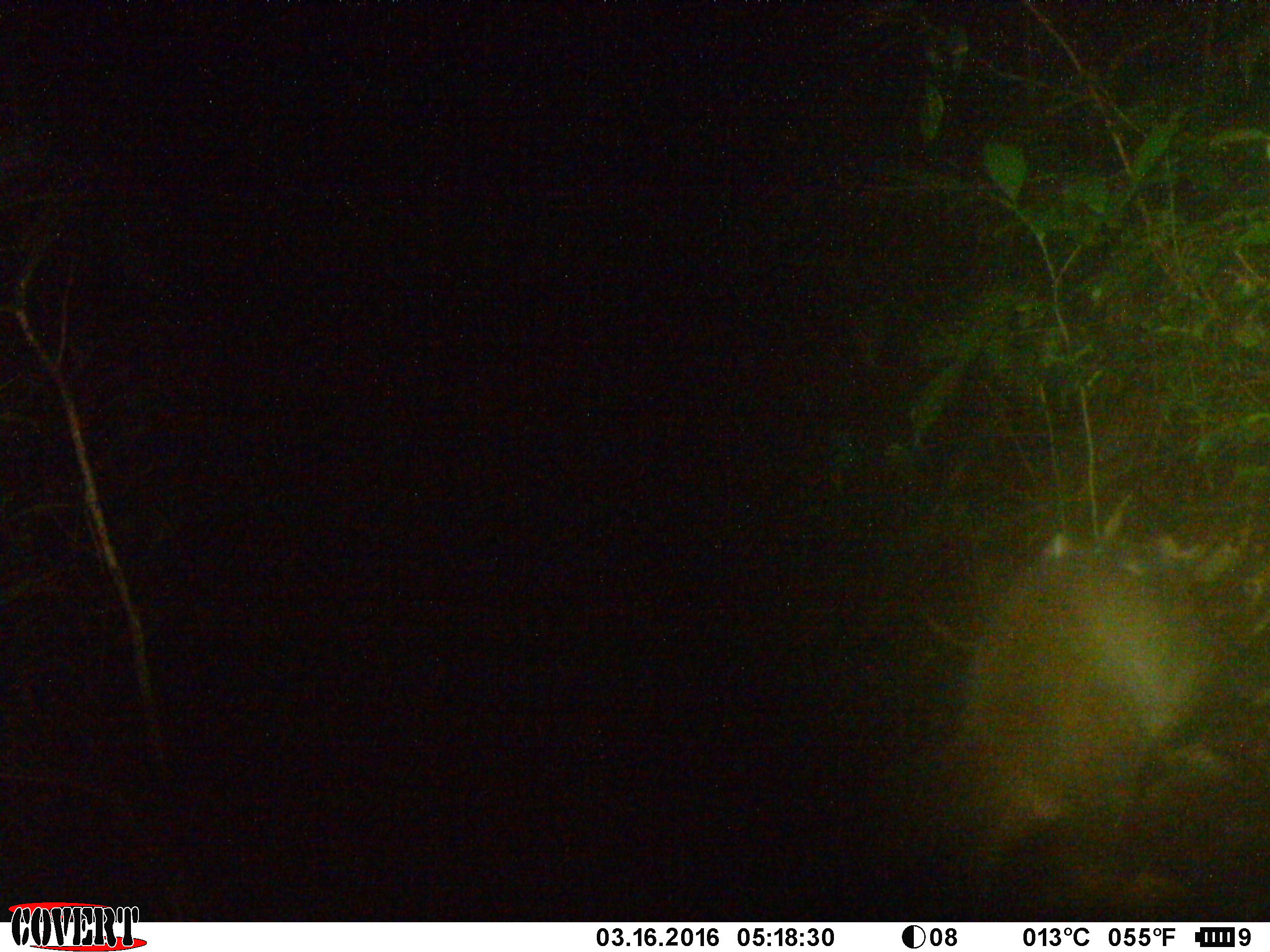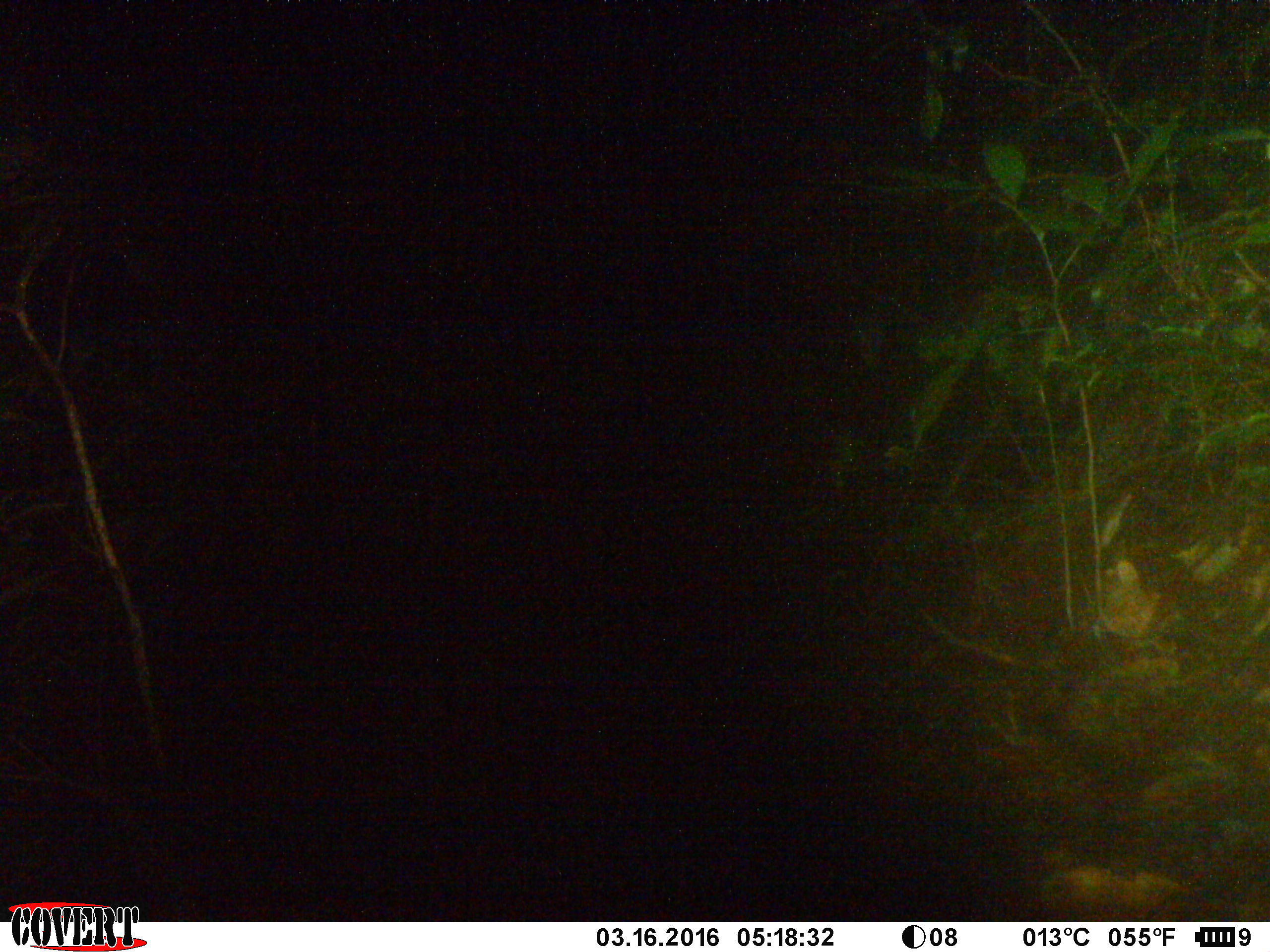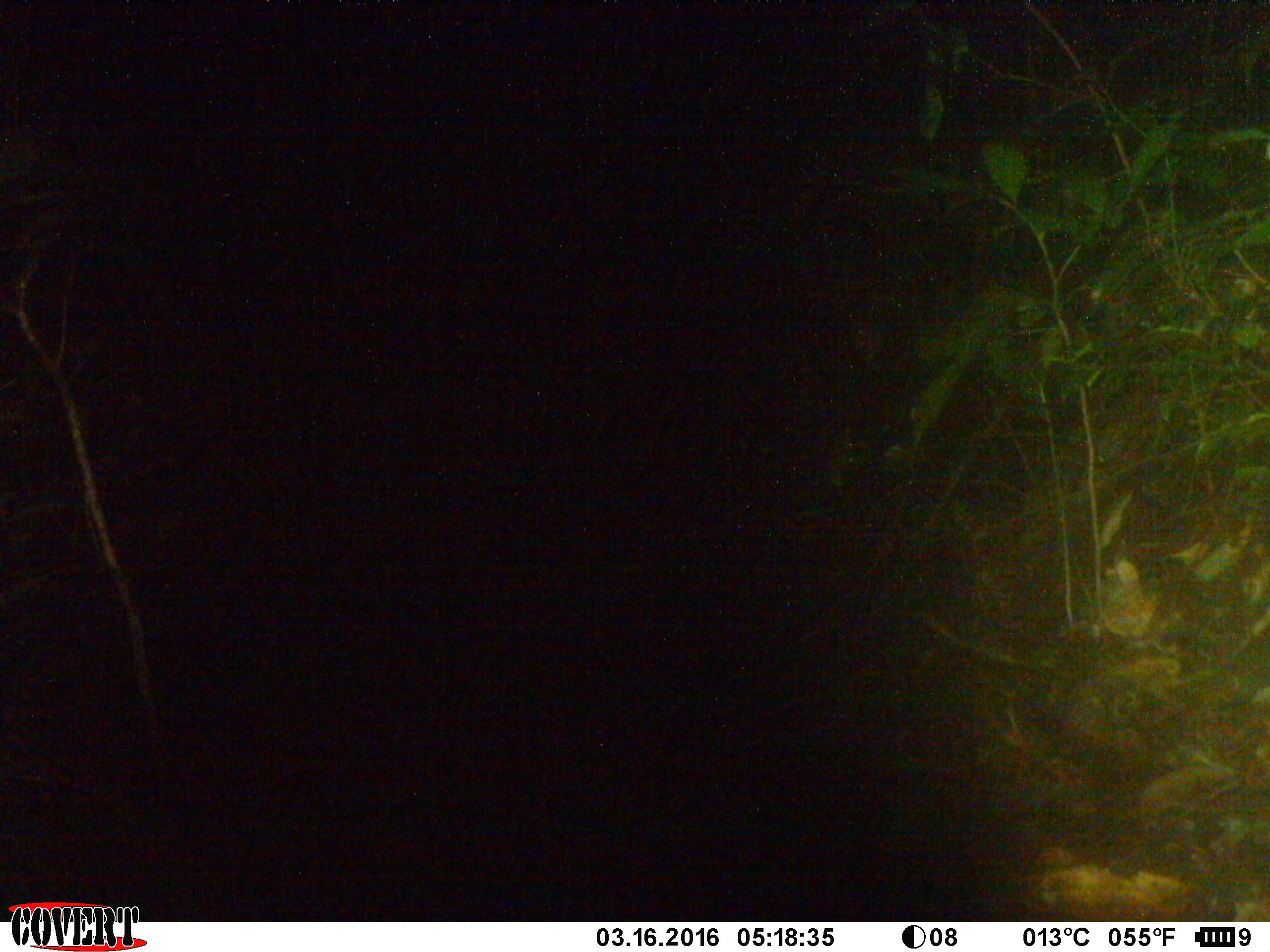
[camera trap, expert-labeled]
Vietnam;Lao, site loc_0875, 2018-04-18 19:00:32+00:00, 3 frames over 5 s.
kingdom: Animalia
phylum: Chordata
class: Mammalia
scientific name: Mammalia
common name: mammal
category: unidentified small mammal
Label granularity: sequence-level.